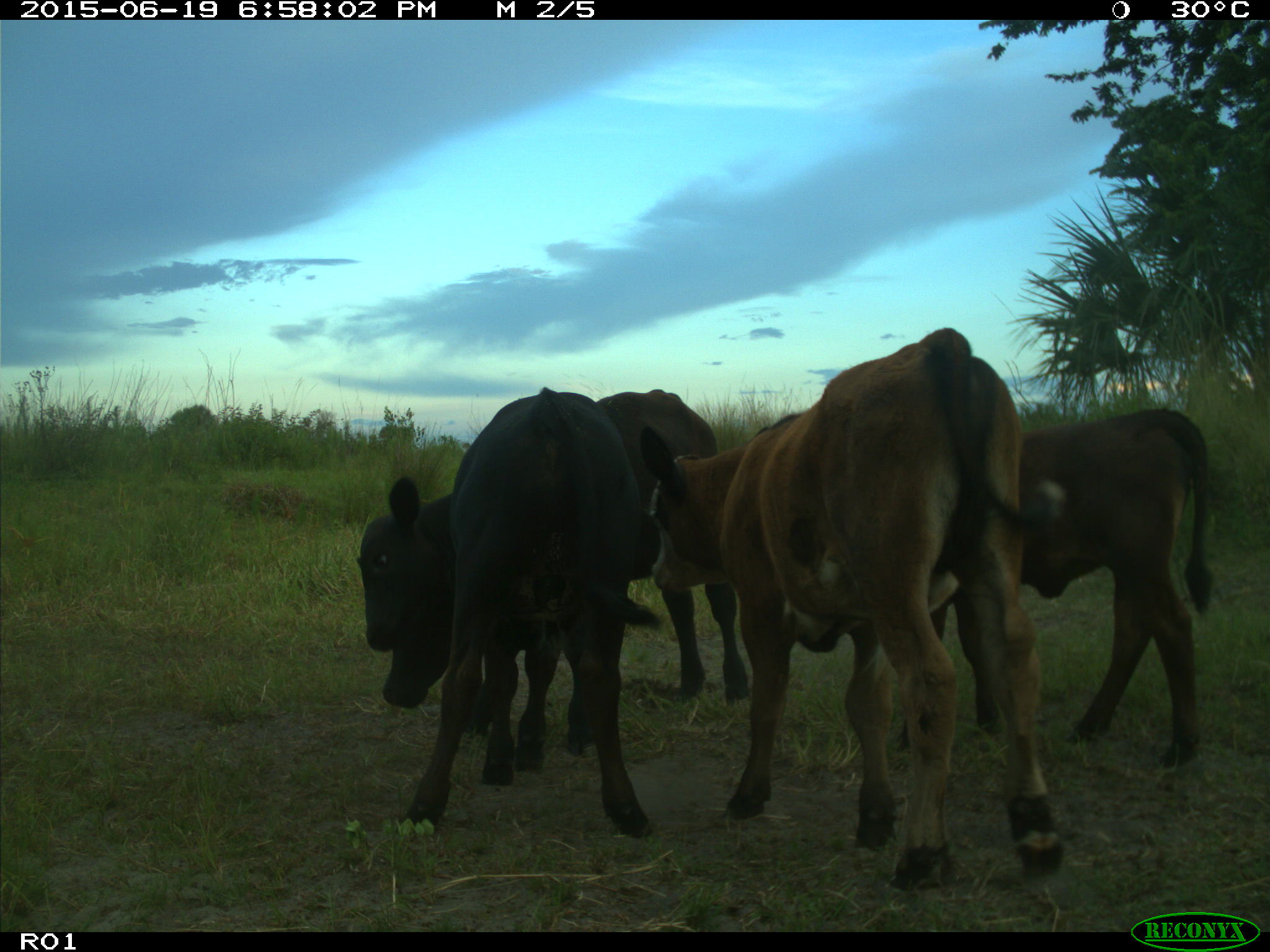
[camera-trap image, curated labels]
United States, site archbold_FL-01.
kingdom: Animalia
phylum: Chordata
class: Mammalia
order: Artiodactyla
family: Bovidae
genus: Bos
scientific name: Bos taurus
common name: domestic cow